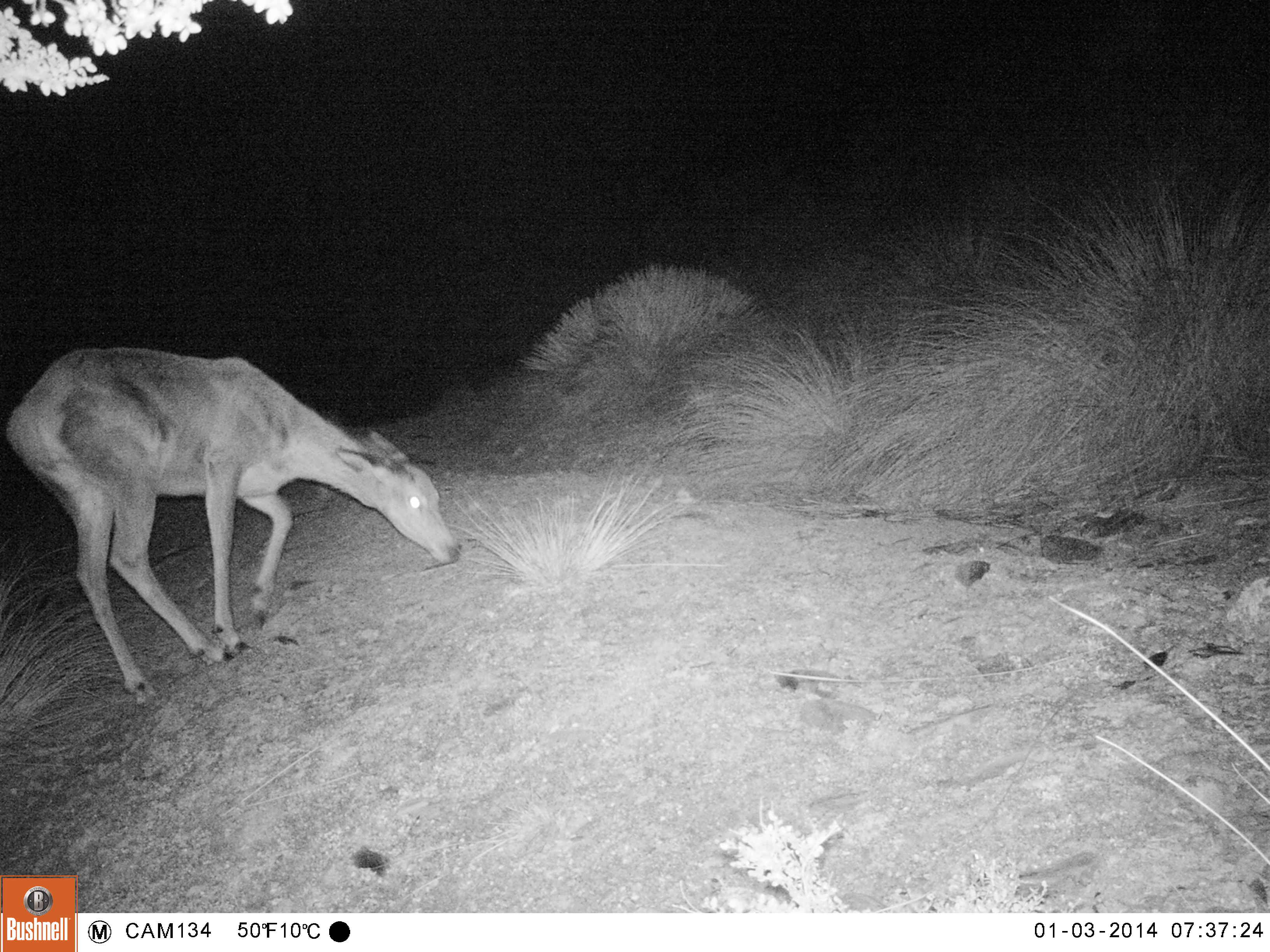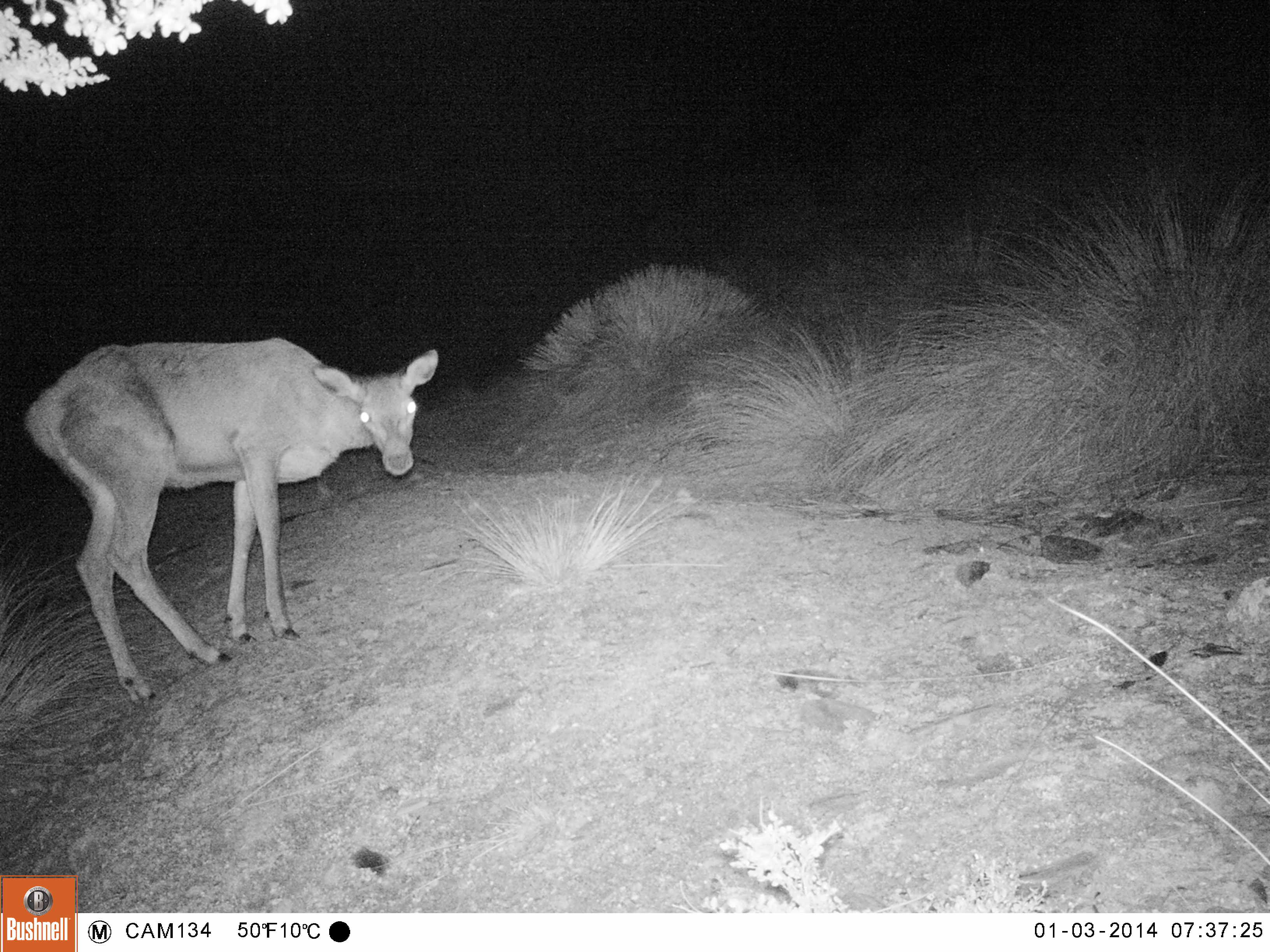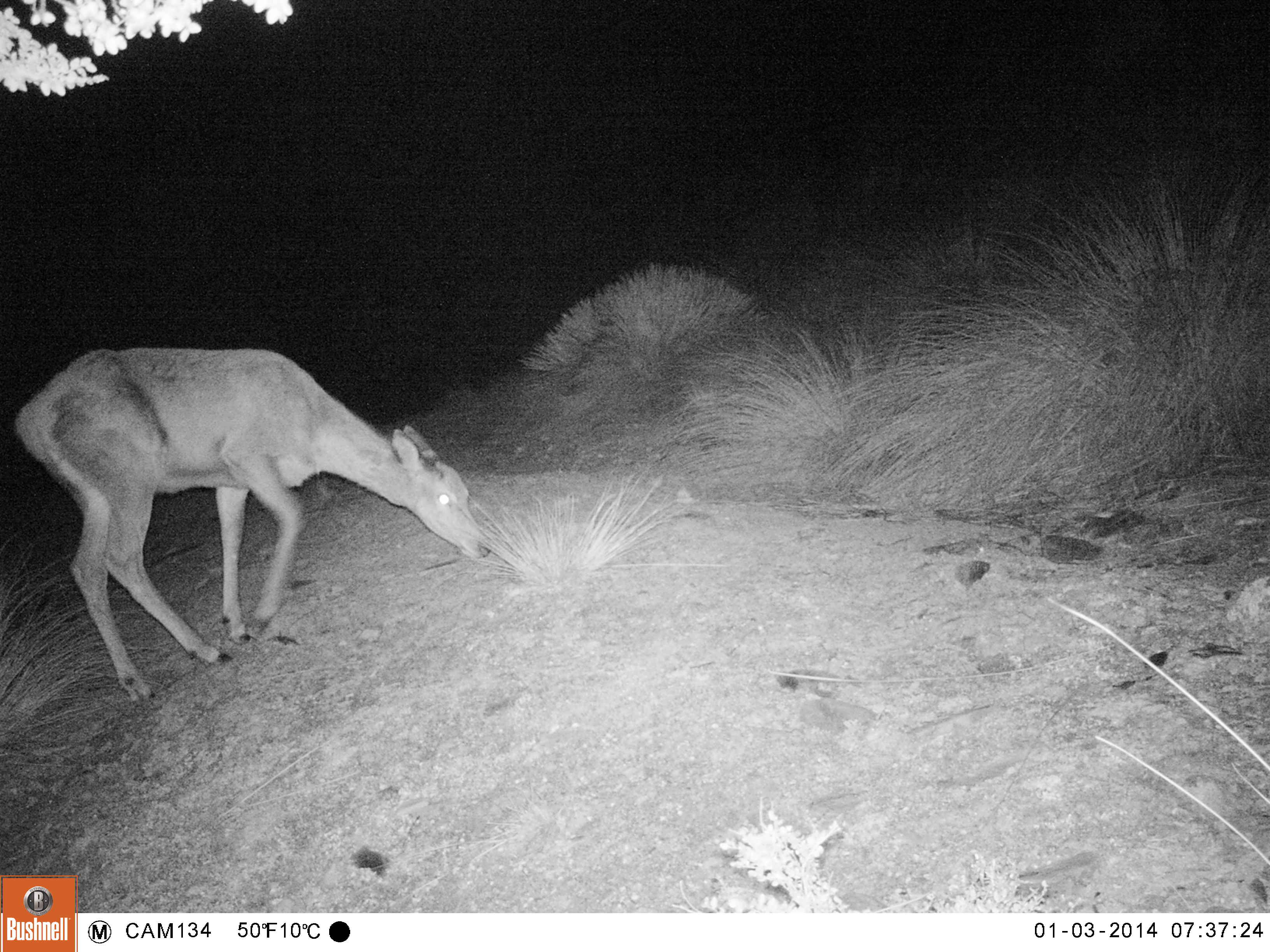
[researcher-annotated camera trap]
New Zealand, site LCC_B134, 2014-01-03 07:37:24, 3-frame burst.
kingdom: Animalia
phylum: Chordata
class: Mammalia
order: Artiodactyla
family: Cervidae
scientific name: Cervidae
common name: deer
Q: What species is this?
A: Deer (Cervidae).